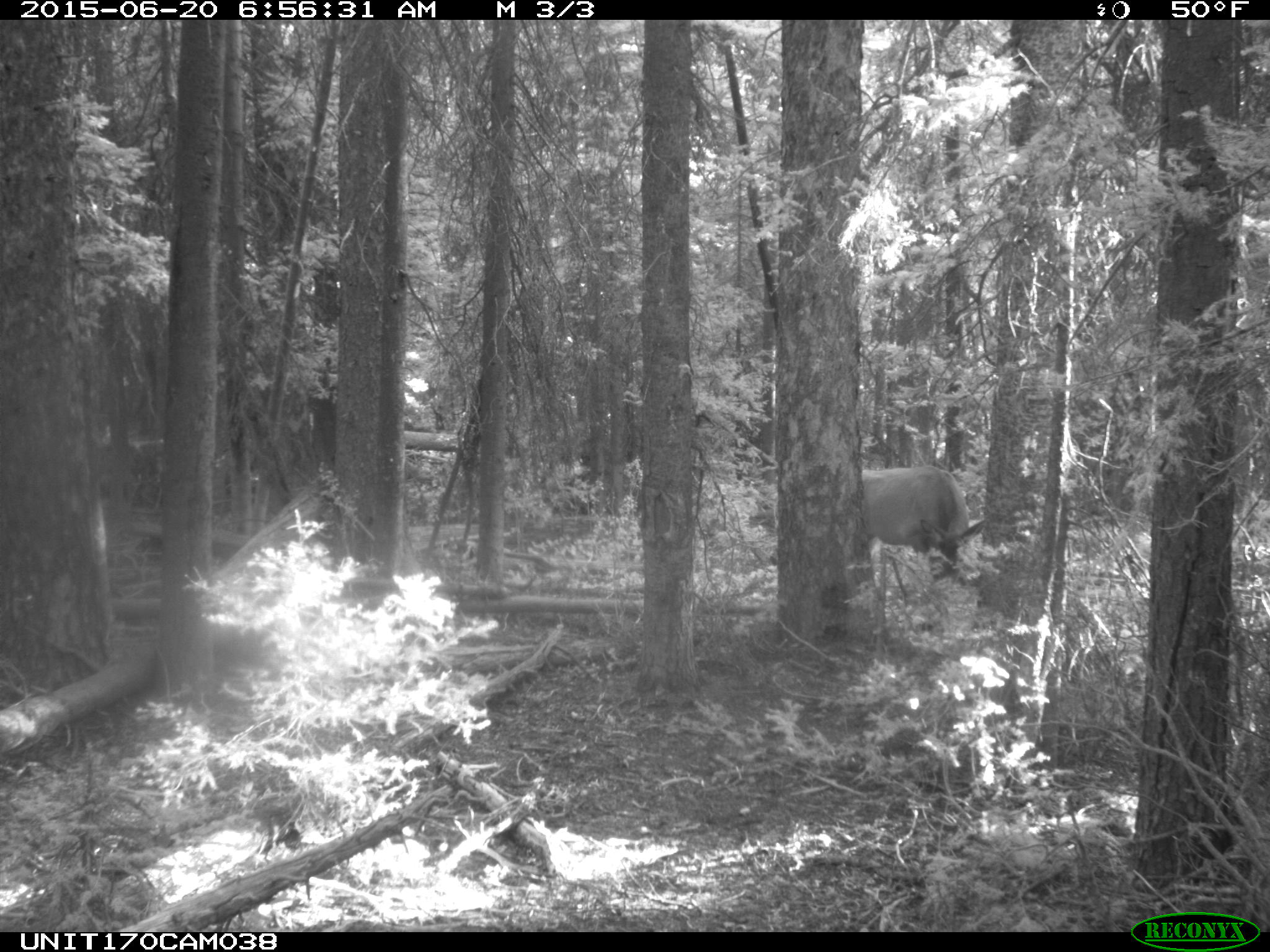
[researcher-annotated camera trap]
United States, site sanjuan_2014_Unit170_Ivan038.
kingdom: Animalia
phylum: Chordata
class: Mammalia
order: Artiodactyla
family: Cervidae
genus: Cervus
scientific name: Cervus elaphus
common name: red deer